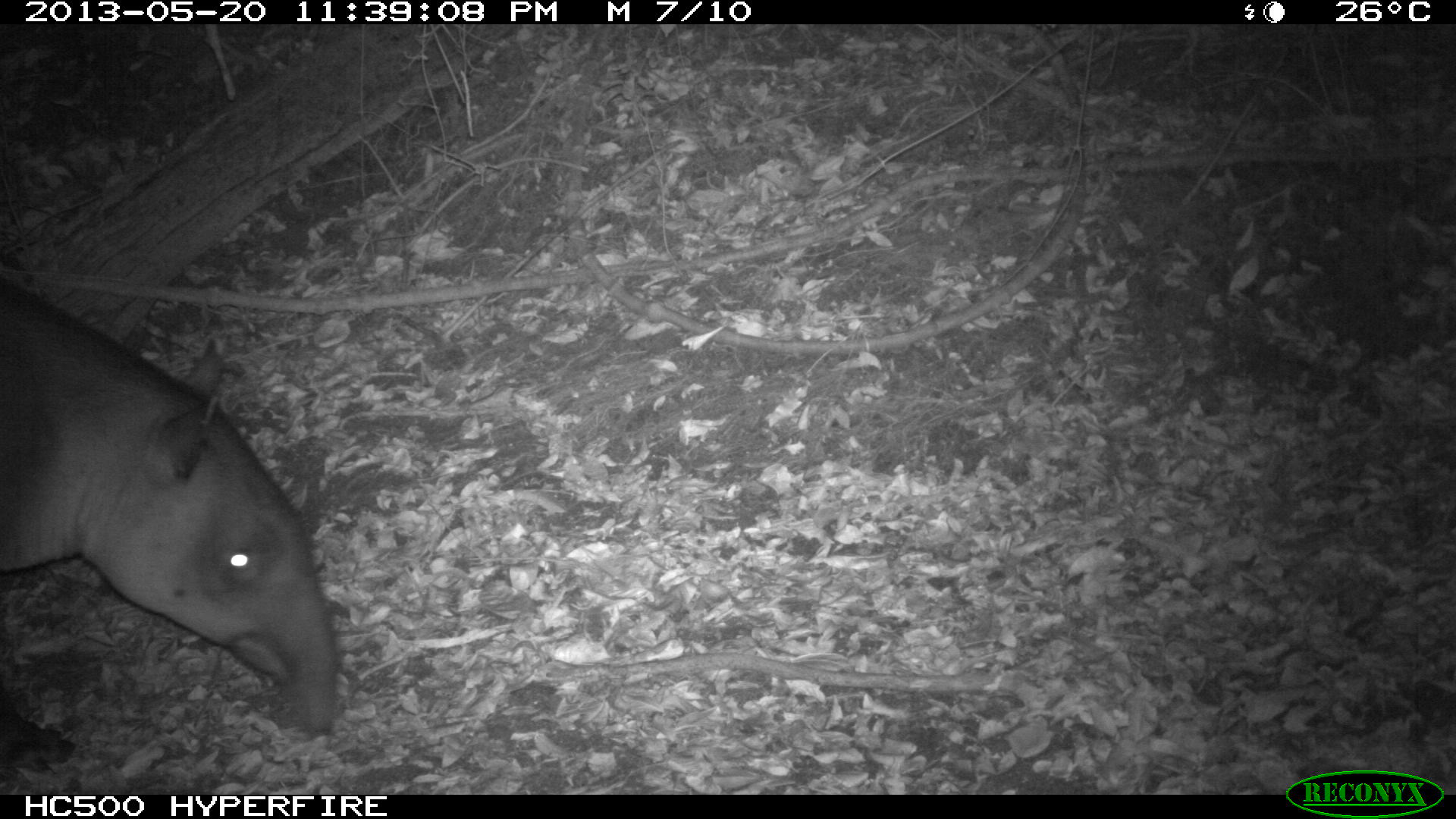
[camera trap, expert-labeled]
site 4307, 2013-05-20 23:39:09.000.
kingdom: Animalia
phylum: Chordata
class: Mammalia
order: Perissodactyla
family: Tapiridae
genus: Tapirus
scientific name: Tapirus bairdii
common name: baird's tapir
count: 1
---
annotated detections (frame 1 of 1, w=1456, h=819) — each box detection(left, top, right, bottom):
tapirus bairdii: detection(0, 277, 339, 769)